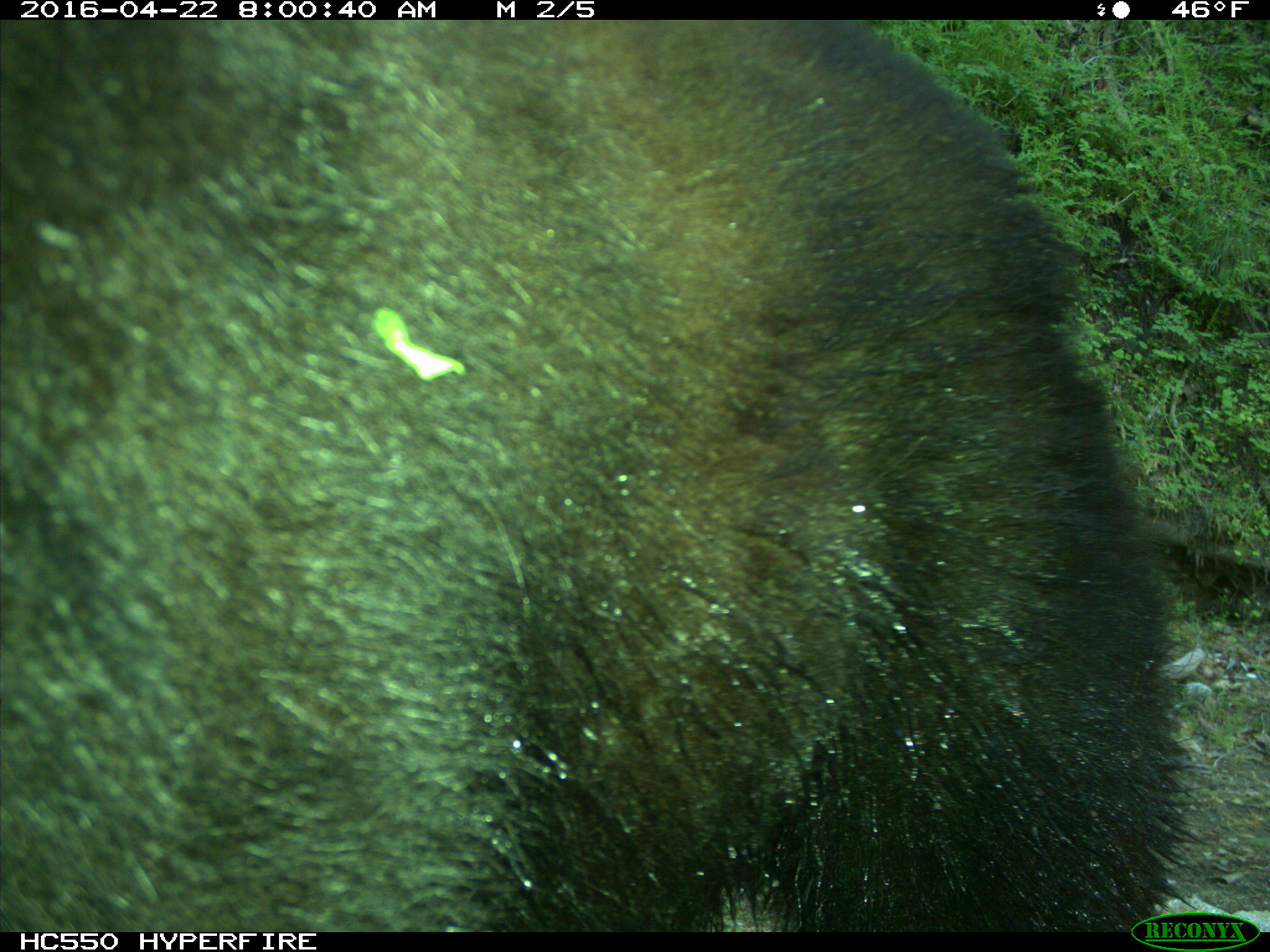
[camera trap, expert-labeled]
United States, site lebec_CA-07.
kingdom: Animalia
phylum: Chordata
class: Mammalia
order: Carnivora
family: Ursidae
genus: Ursus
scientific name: Ursus americanus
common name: american black bear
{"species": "Ursus americanus (american black bear)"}